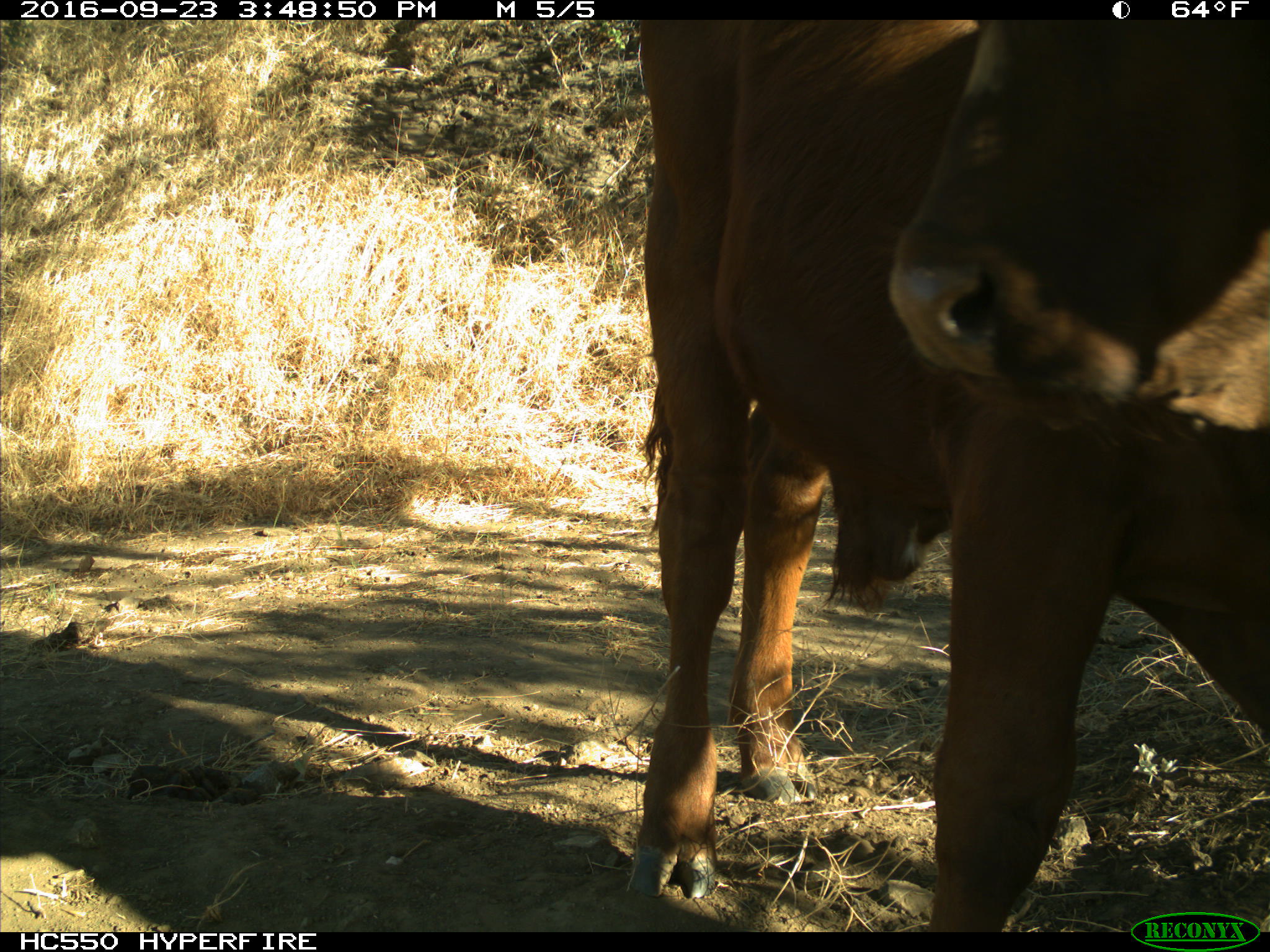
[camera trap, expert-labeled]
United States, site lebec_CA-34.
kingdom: Animalia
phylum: Chordata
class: Mammalia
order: Artiodactyla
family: Bovidae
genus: Bos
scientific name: Bos taurus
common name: domestic cow